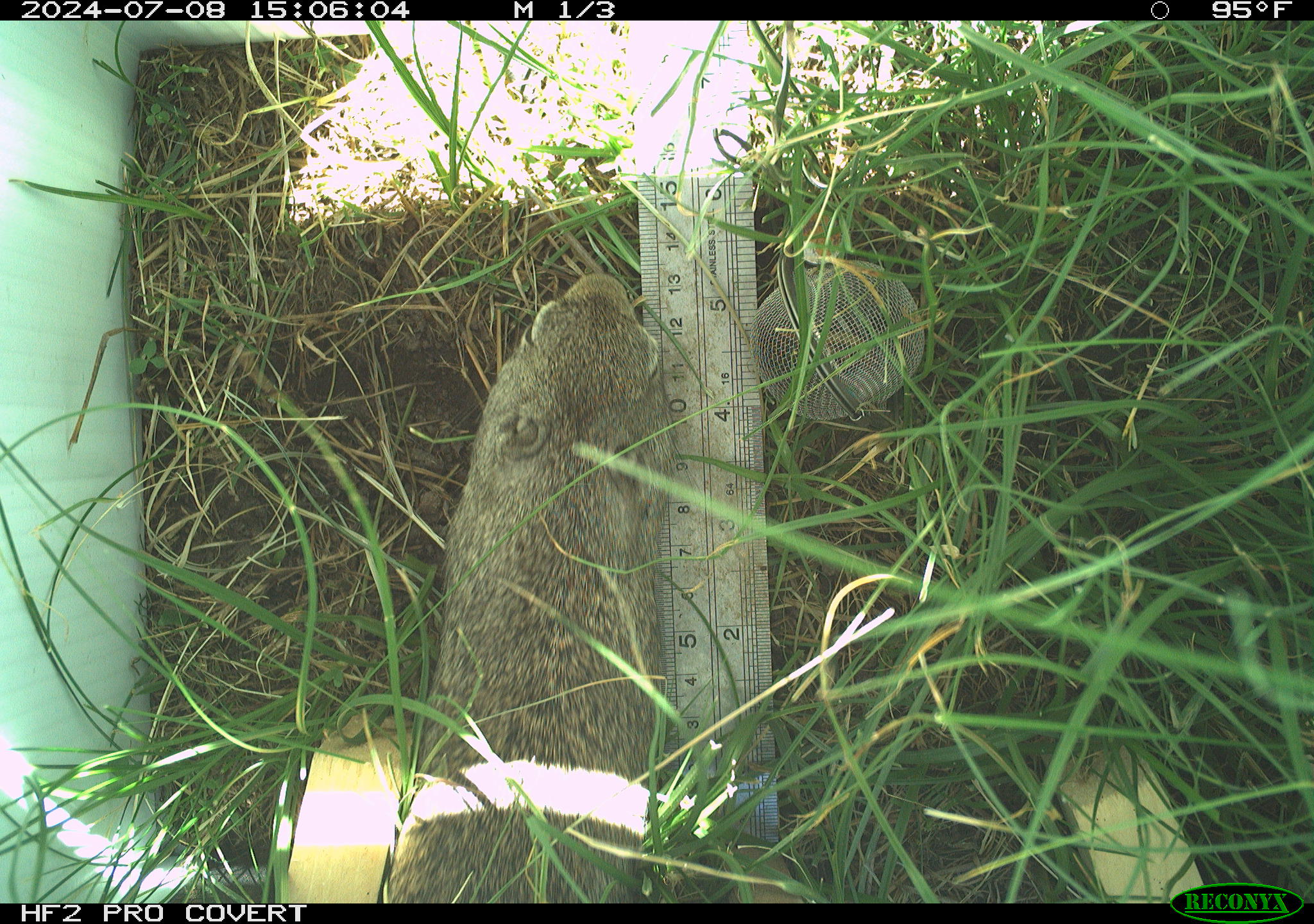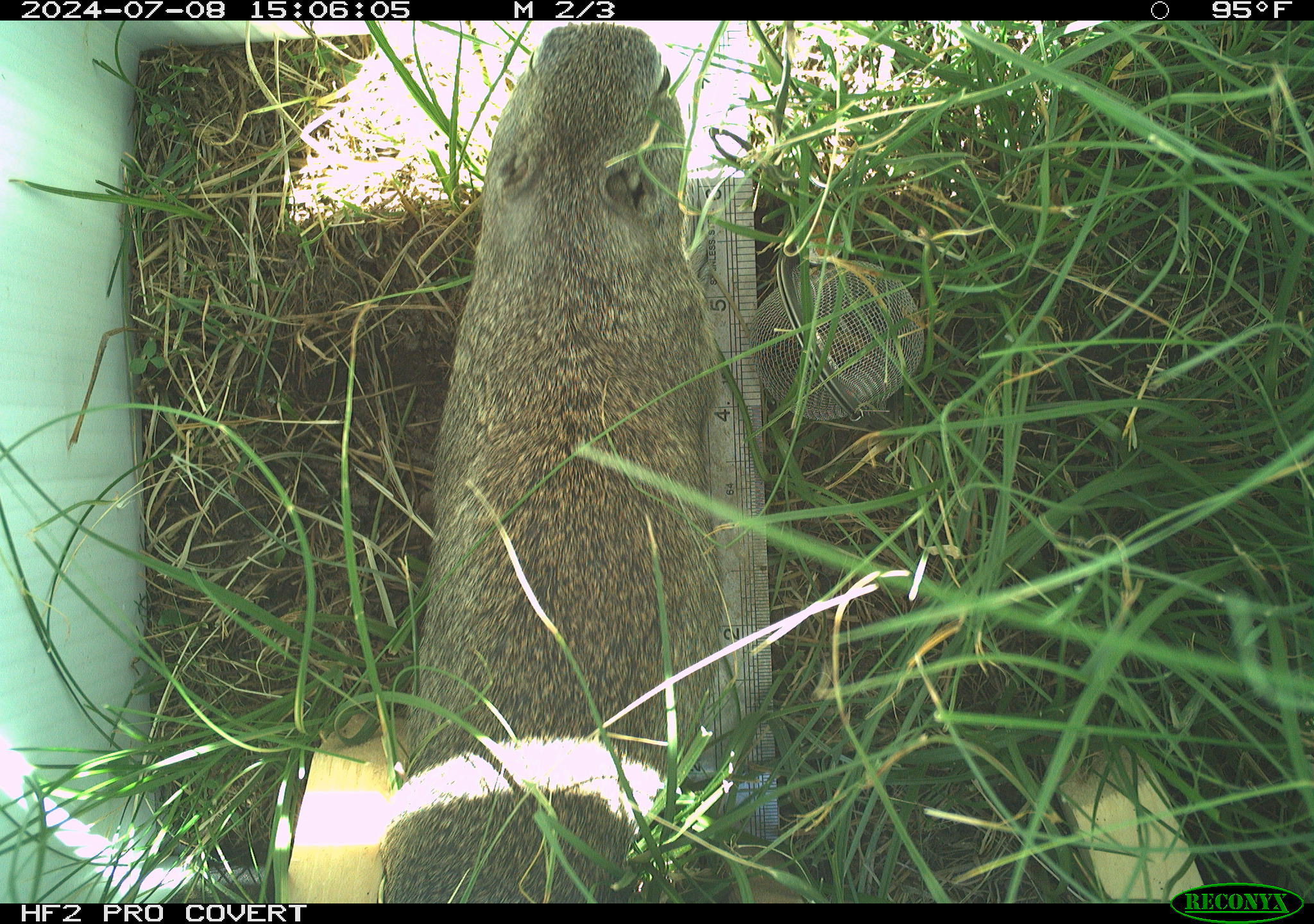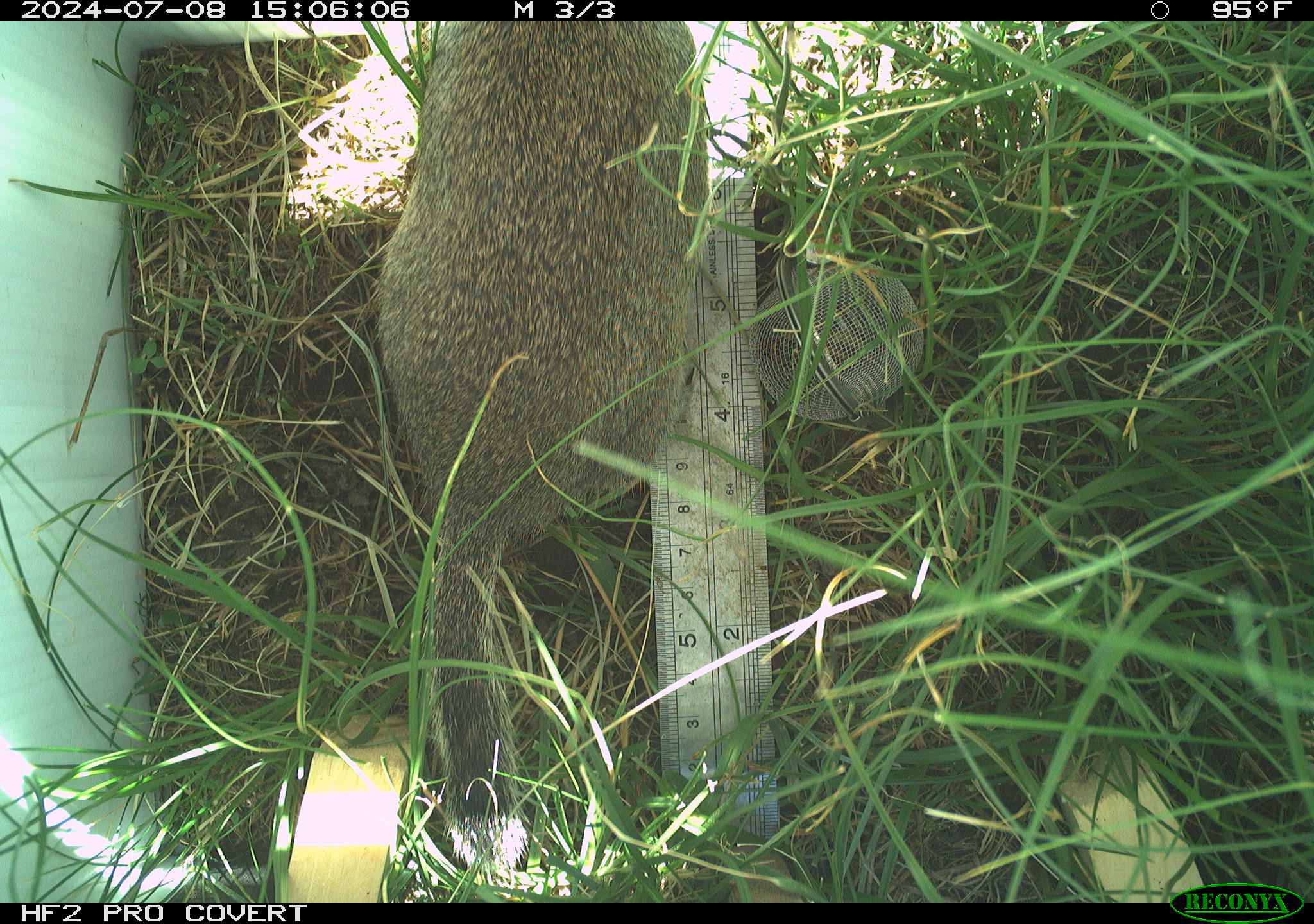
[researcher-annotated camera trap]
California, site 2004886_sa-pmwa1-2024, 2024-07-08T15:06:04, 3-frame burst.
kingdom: Animalia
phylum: Chordata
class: Mammalia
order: Rodentia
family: Sciuridae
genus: Urocitellus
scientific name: Urocitellus beldingi beldingi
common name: belding's ground squirrel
Belding's ground squirrel (Urocitellus beldingi beldingi).